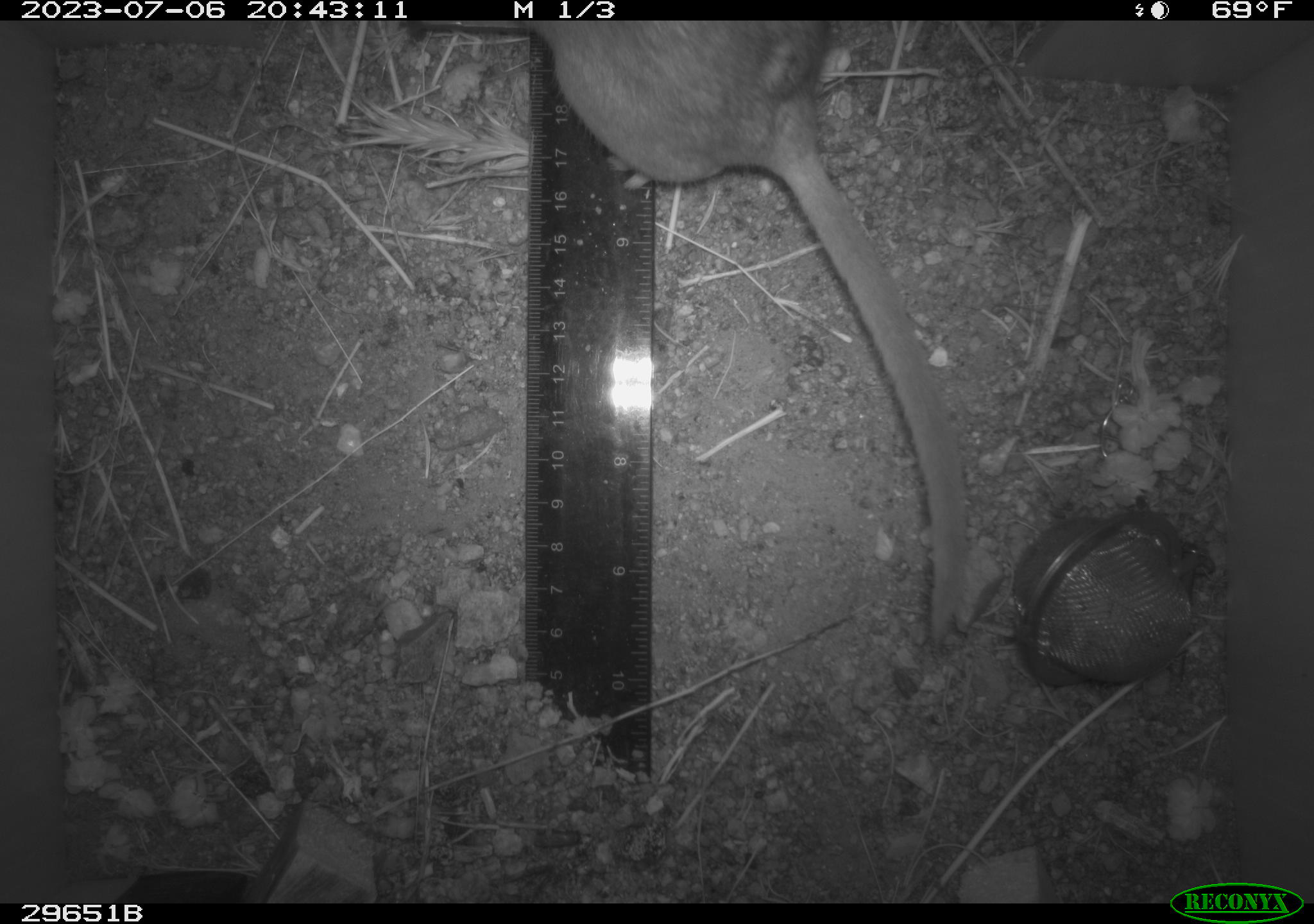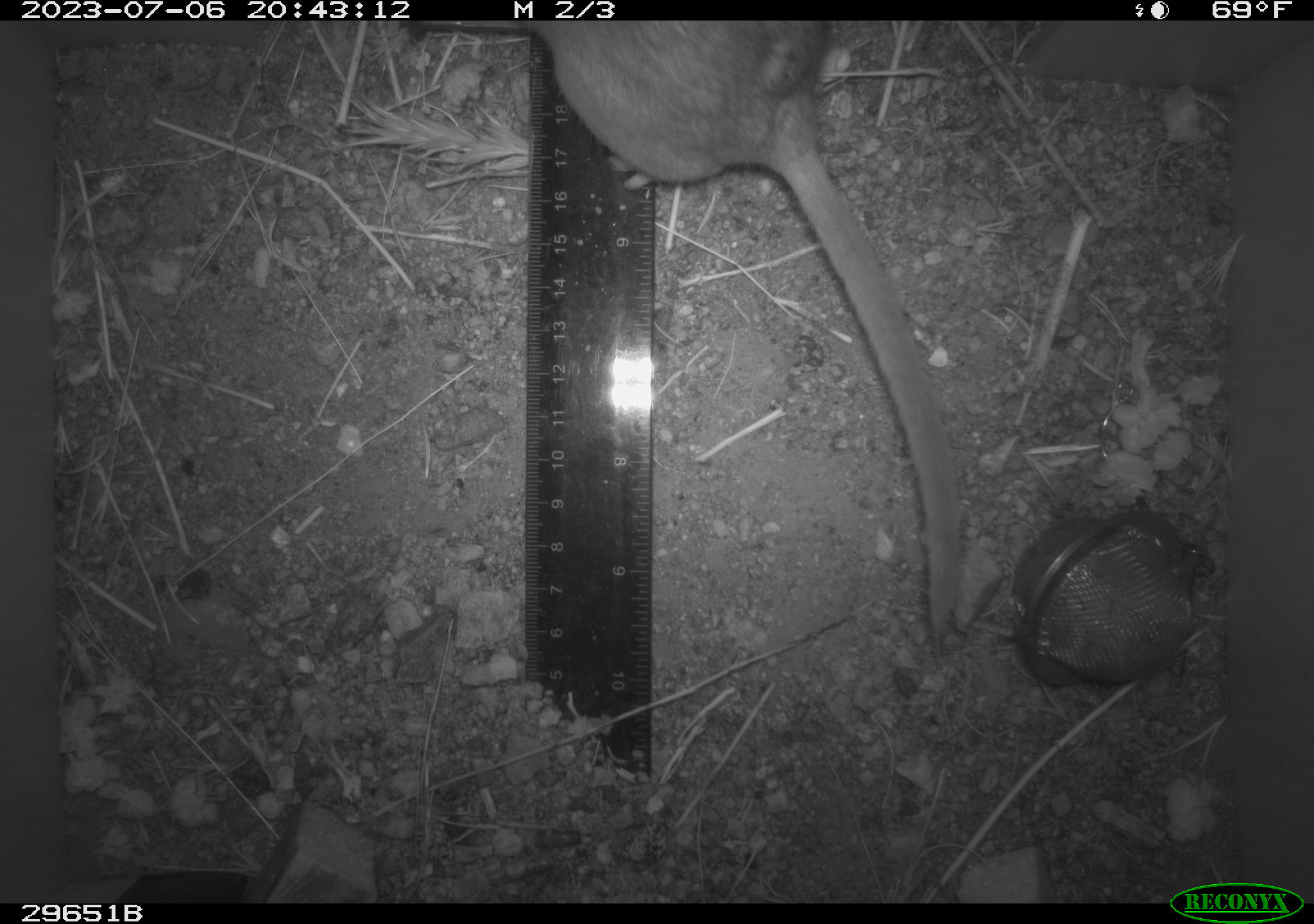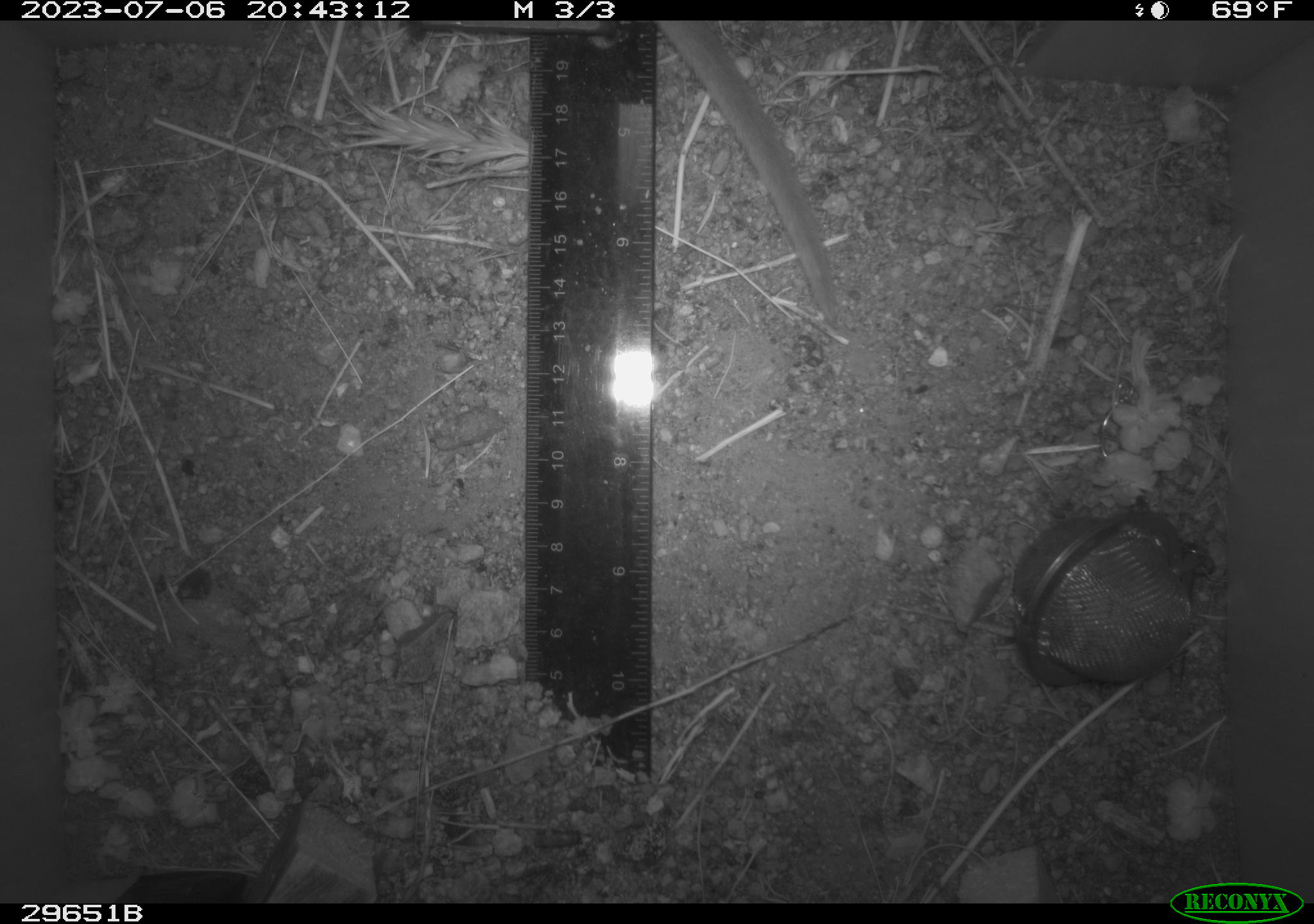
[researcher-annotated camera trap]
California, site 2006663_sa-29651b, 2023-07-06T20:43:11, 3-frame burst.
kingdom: Animalia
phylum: Chordata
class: Mammalia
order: Rodentia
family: Cricetidae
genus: Neotoma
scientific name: Neotoma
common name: pack rat or woodrat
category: neotoma species